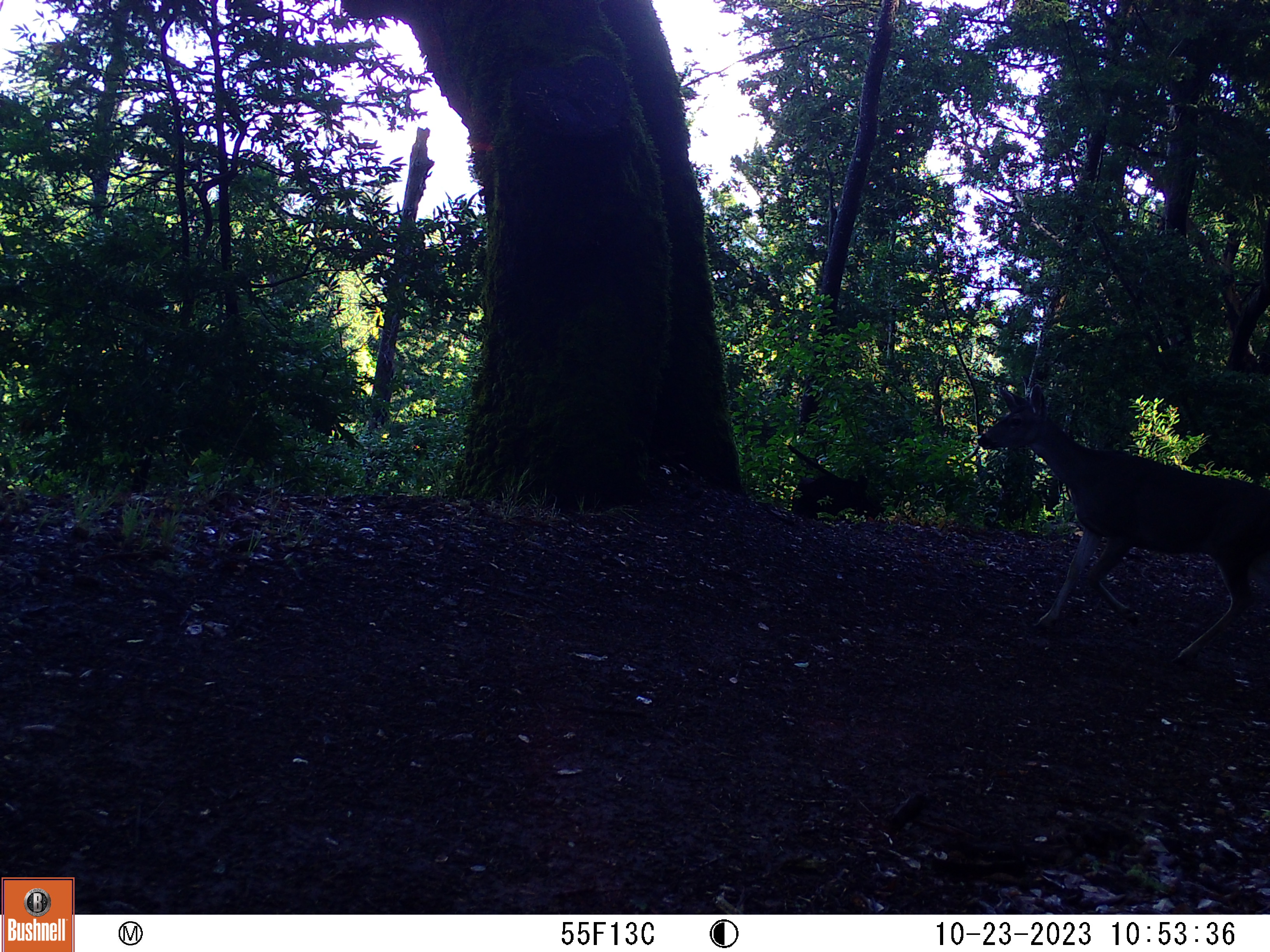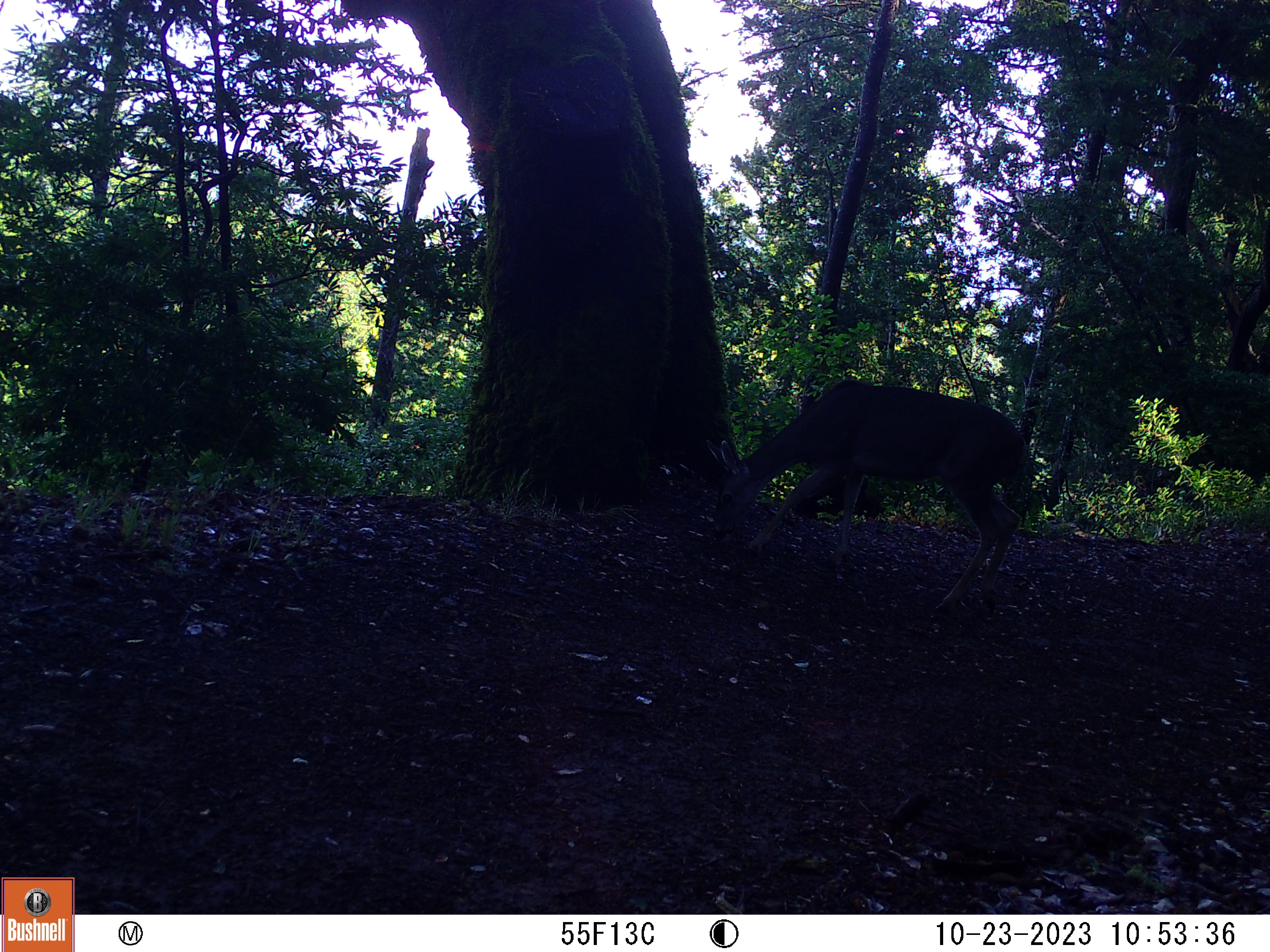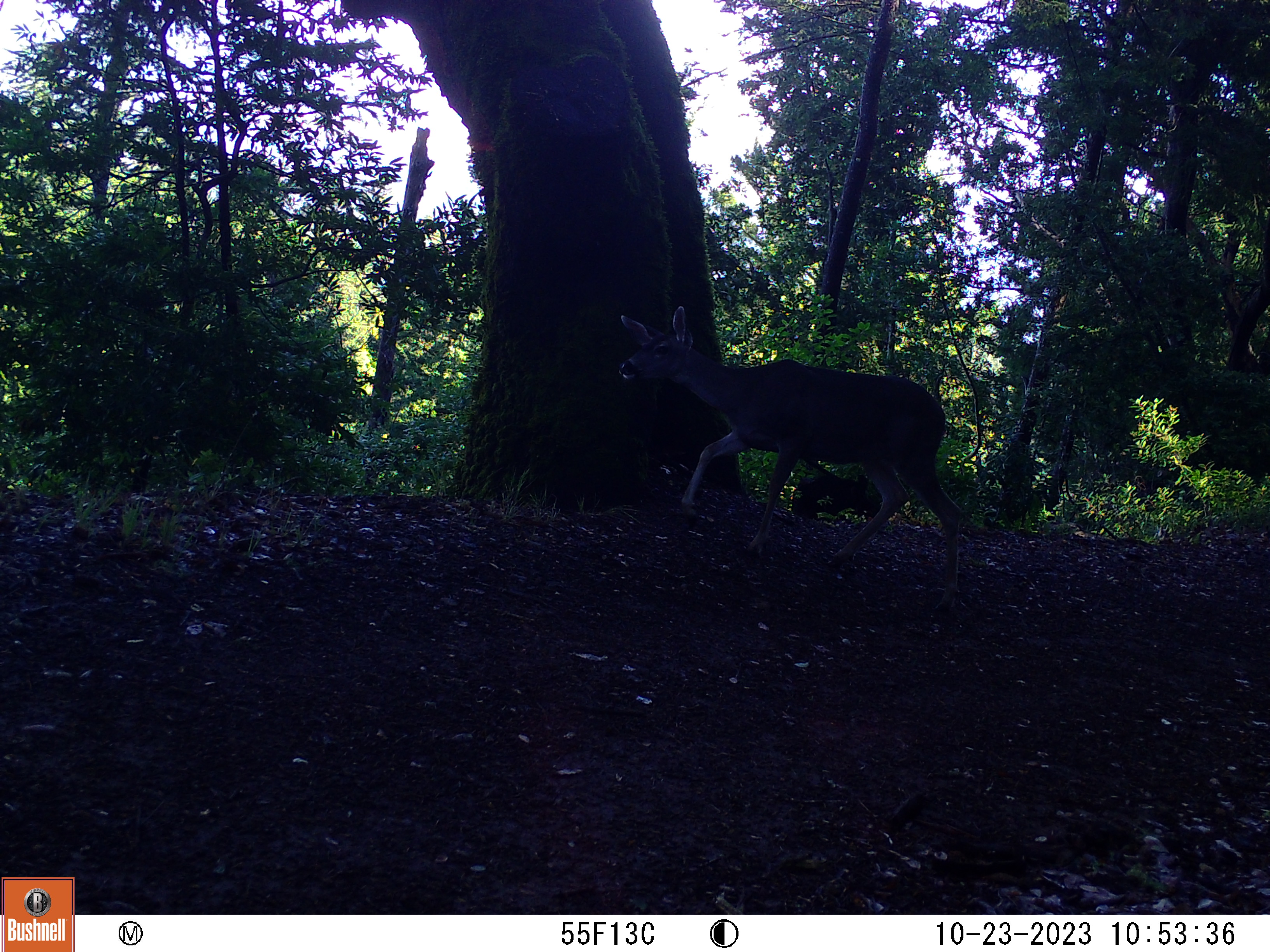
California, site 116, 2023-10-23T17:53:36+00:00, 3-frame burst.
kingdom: Animalia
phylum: Chordata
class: Mammalia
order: Artiodactyla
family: Cervidae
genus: Odocoileus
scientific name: Odocoileus hemionus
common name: mule deer